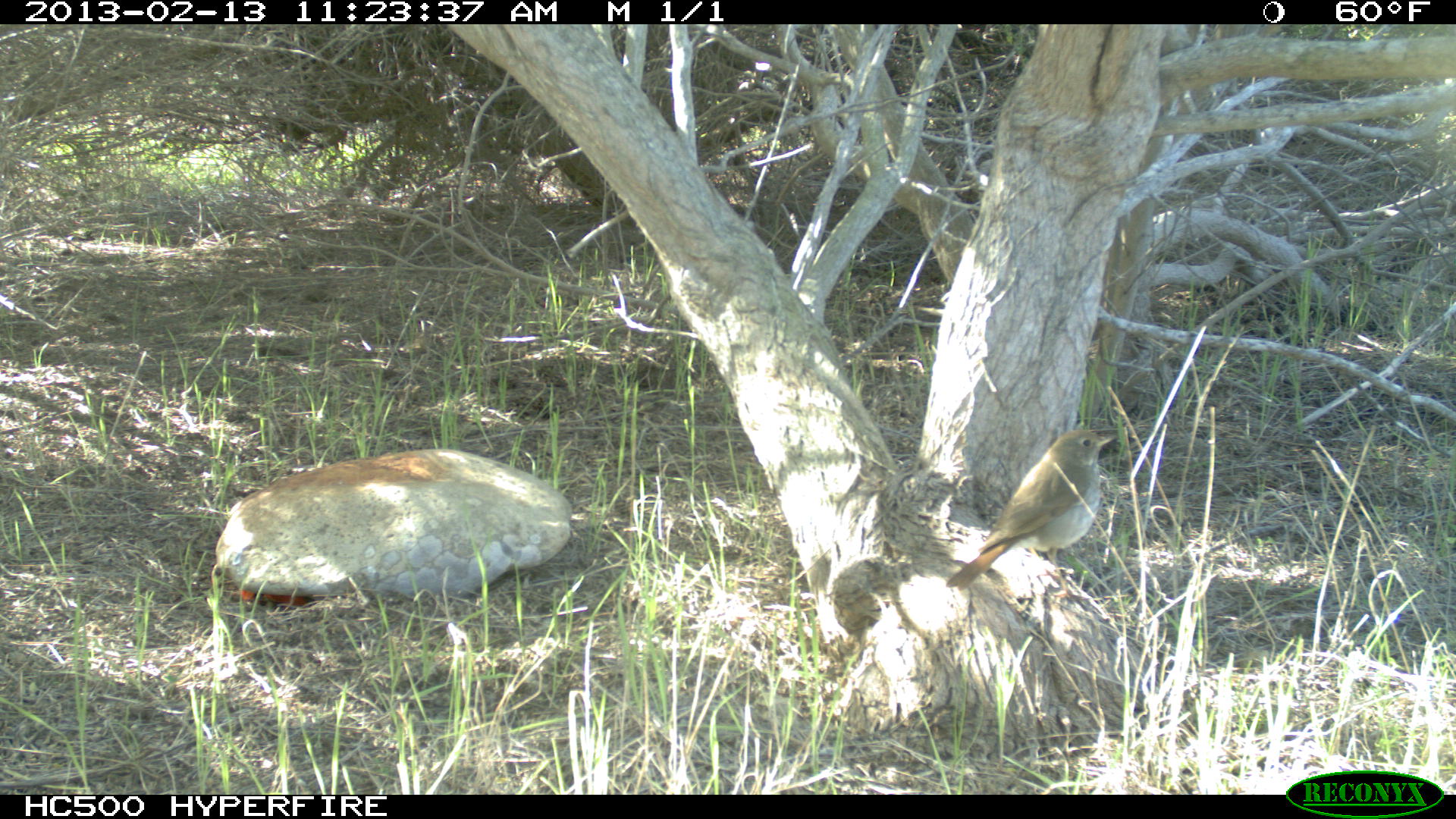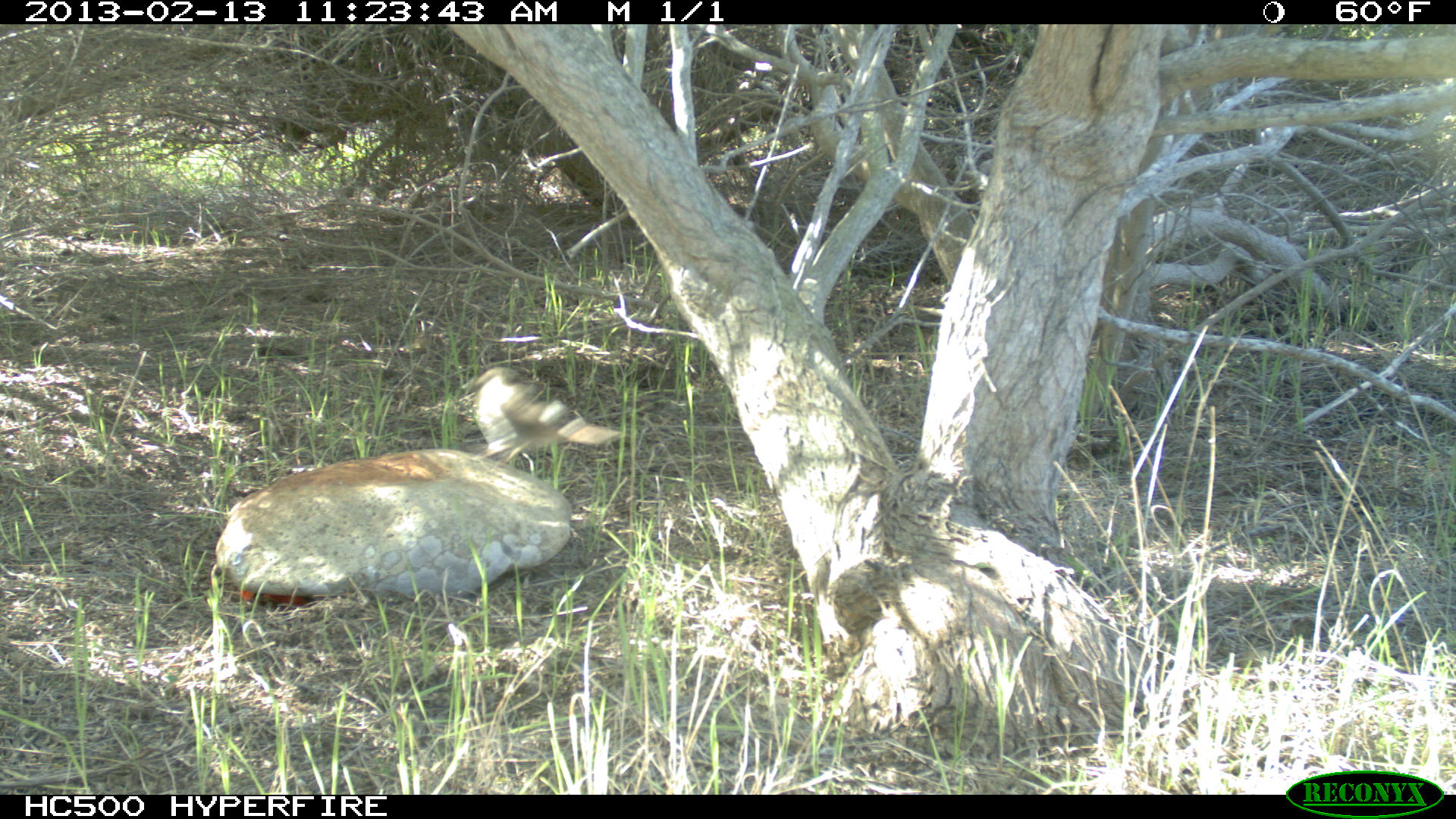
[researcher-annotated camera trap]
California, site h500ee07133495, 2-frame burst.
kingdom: Animalia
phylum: Chordata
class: Aves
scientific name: Aves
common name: bird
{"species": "bird (Aves)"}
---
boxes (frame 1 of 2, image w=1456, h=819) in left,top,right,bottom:
bird: 945,426,1131,606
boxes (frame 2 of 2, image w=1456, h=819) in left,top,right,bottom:
bird: 466,366,621,467